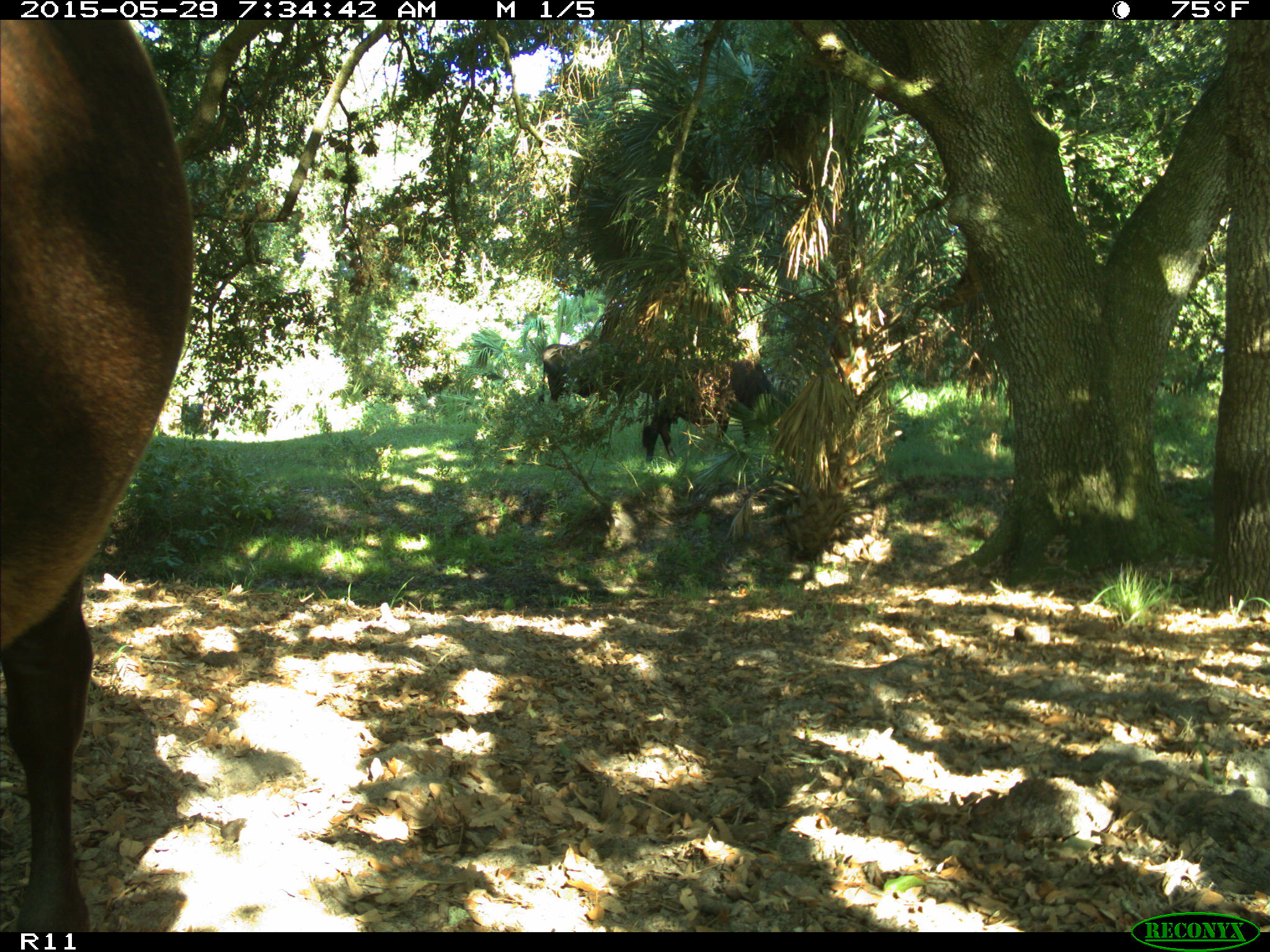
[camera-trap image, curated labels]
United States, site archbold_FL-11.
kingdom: Animalia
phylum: Chordata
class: Mammalia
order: Artiodactyla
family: Bovidae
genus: Bos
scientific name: Bos taurus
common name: domestic cow